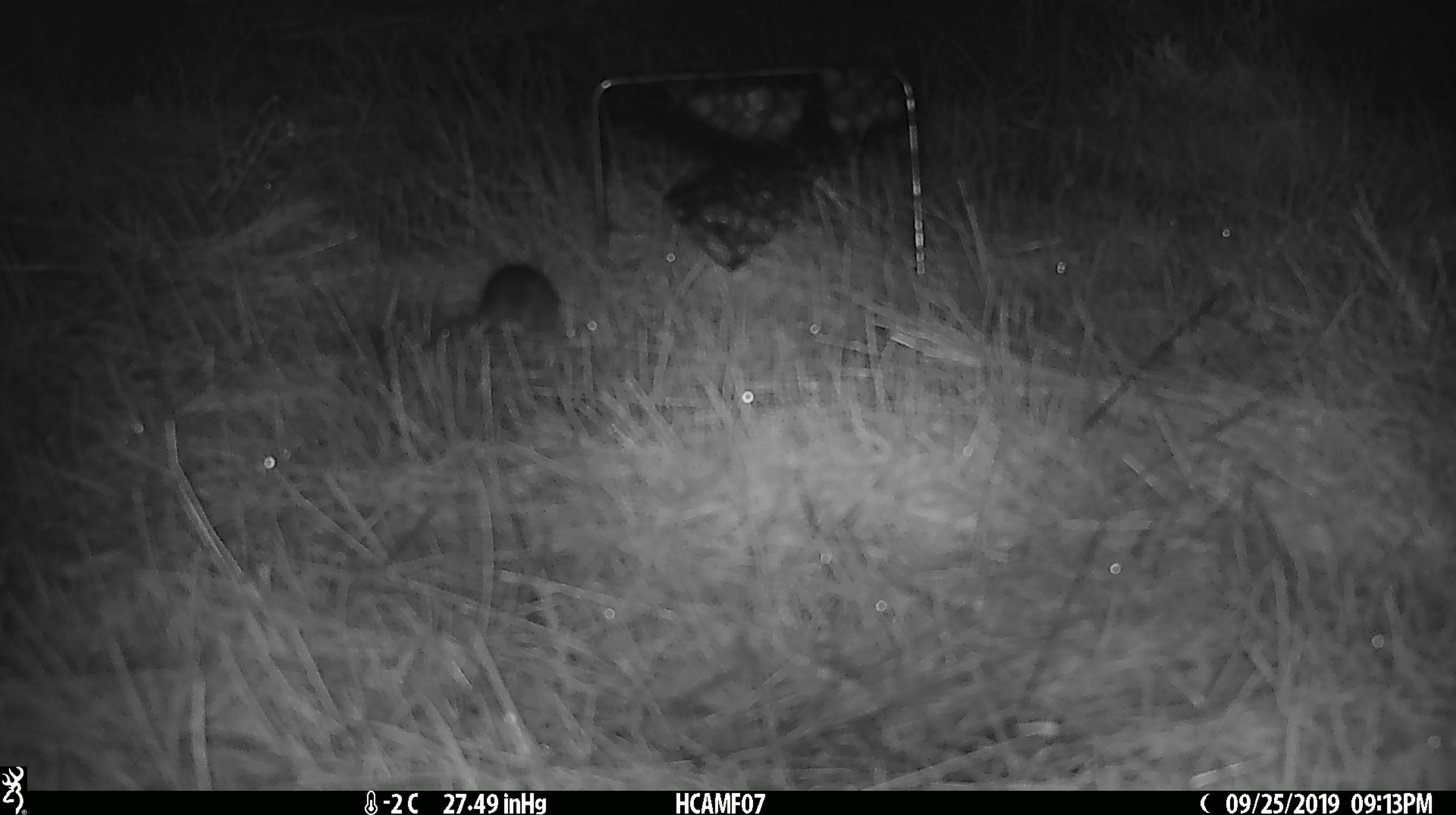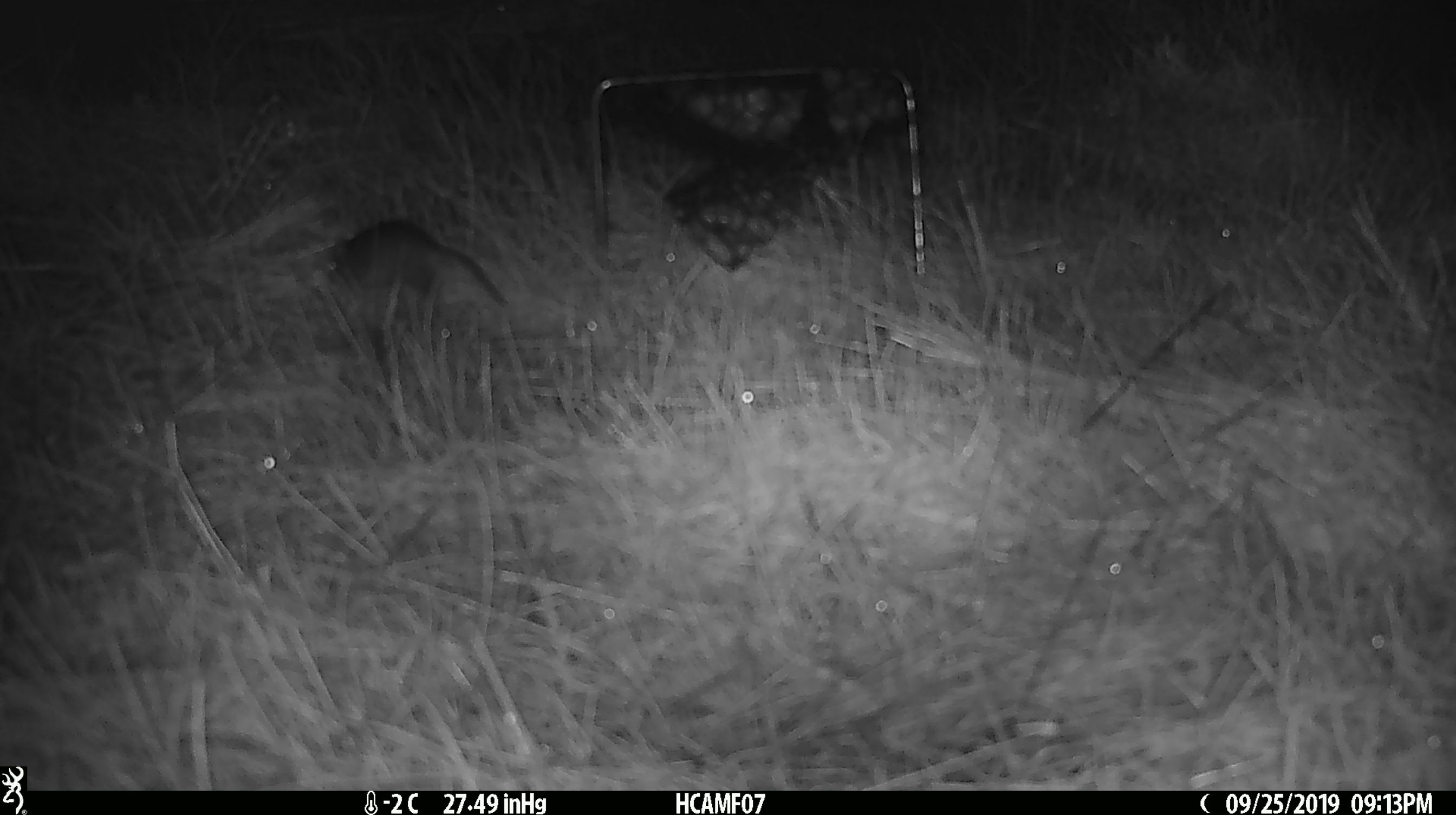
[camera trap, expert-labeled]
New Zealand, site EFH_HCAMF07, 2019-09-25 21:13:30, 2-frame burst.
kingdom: Animalia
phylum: Chordata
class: Mammalia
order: Rodentia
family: Muridae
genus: Mus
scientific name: Mus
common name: mouse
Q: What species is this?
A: Mouse (Mus).